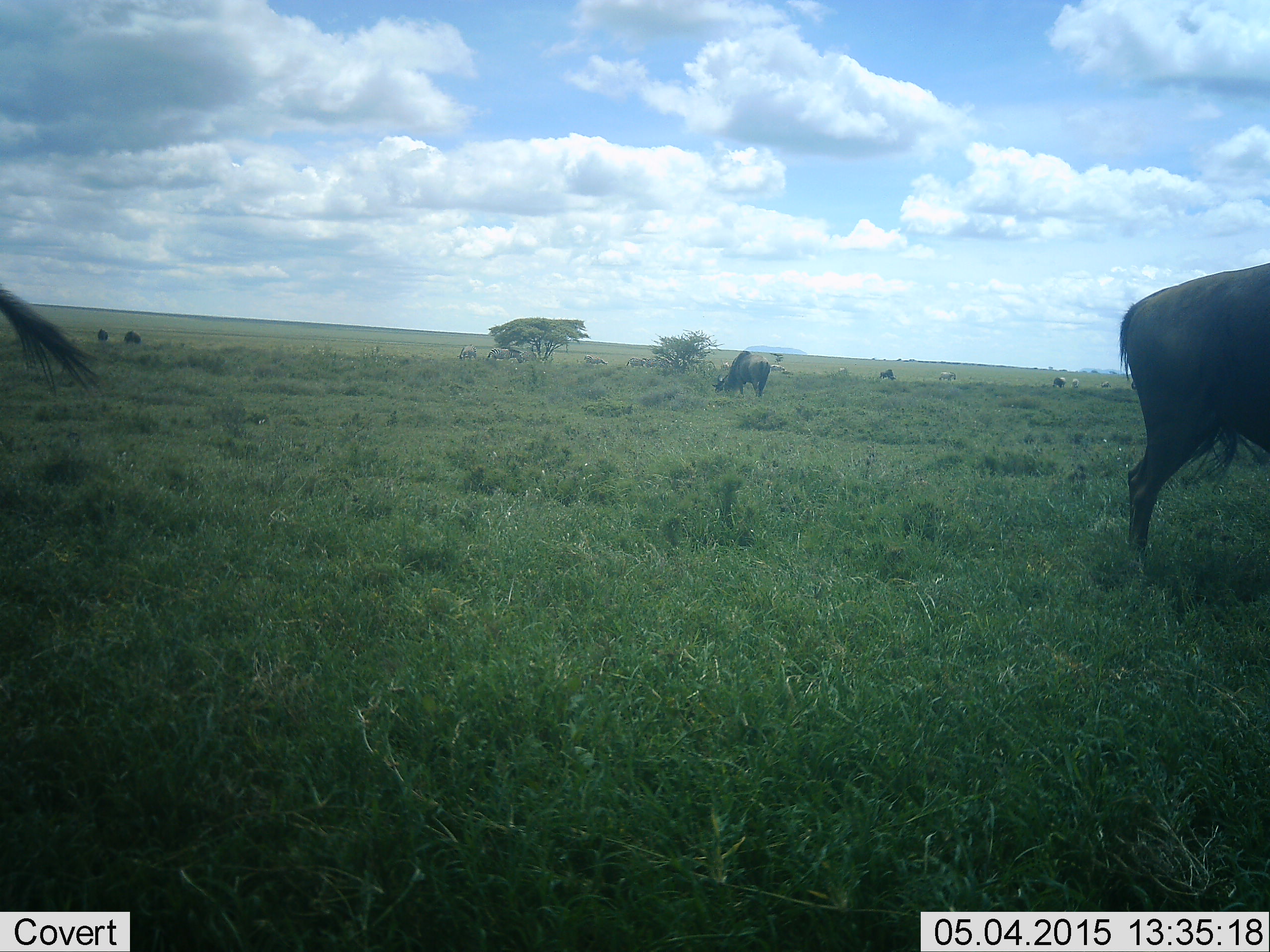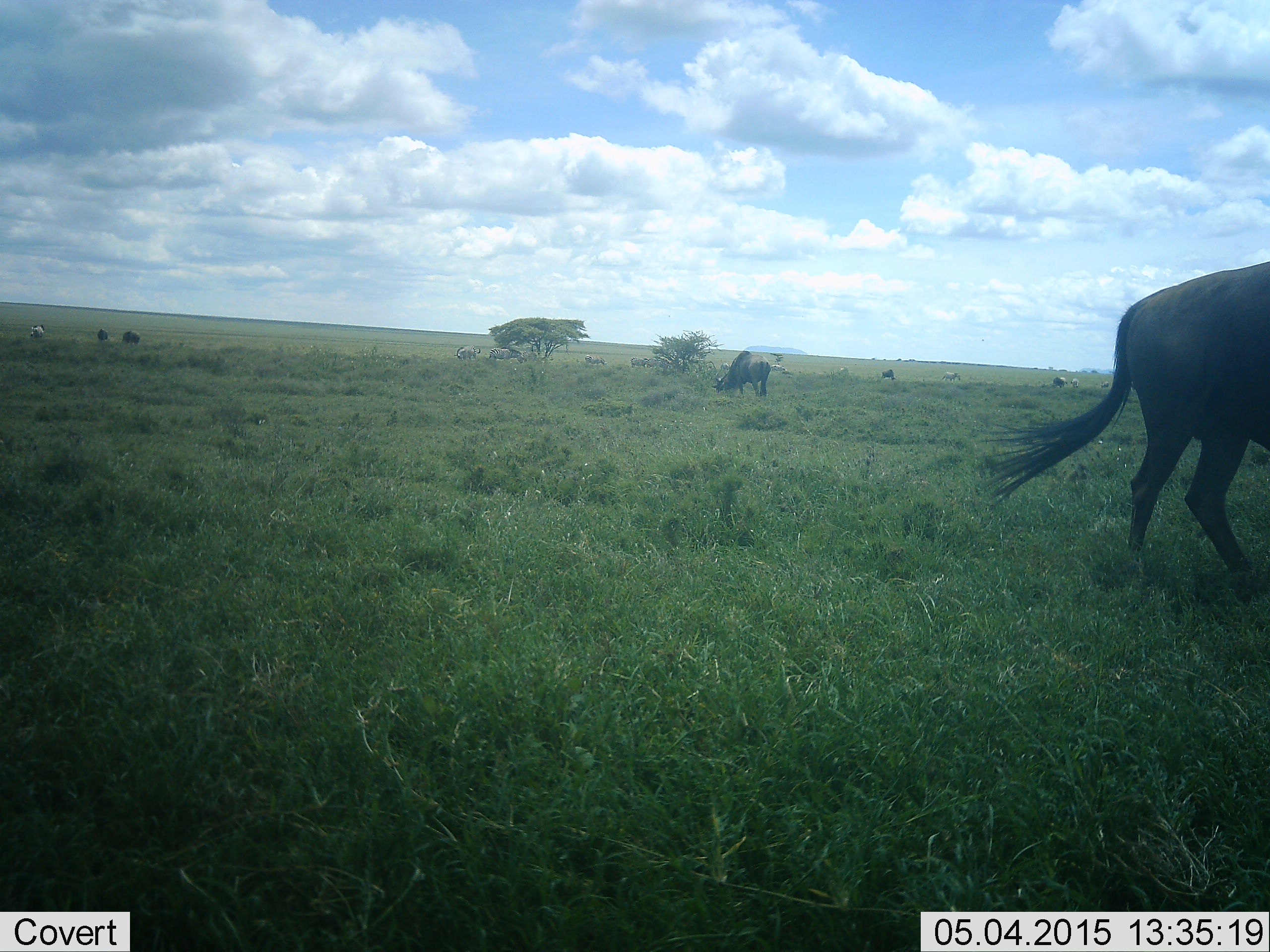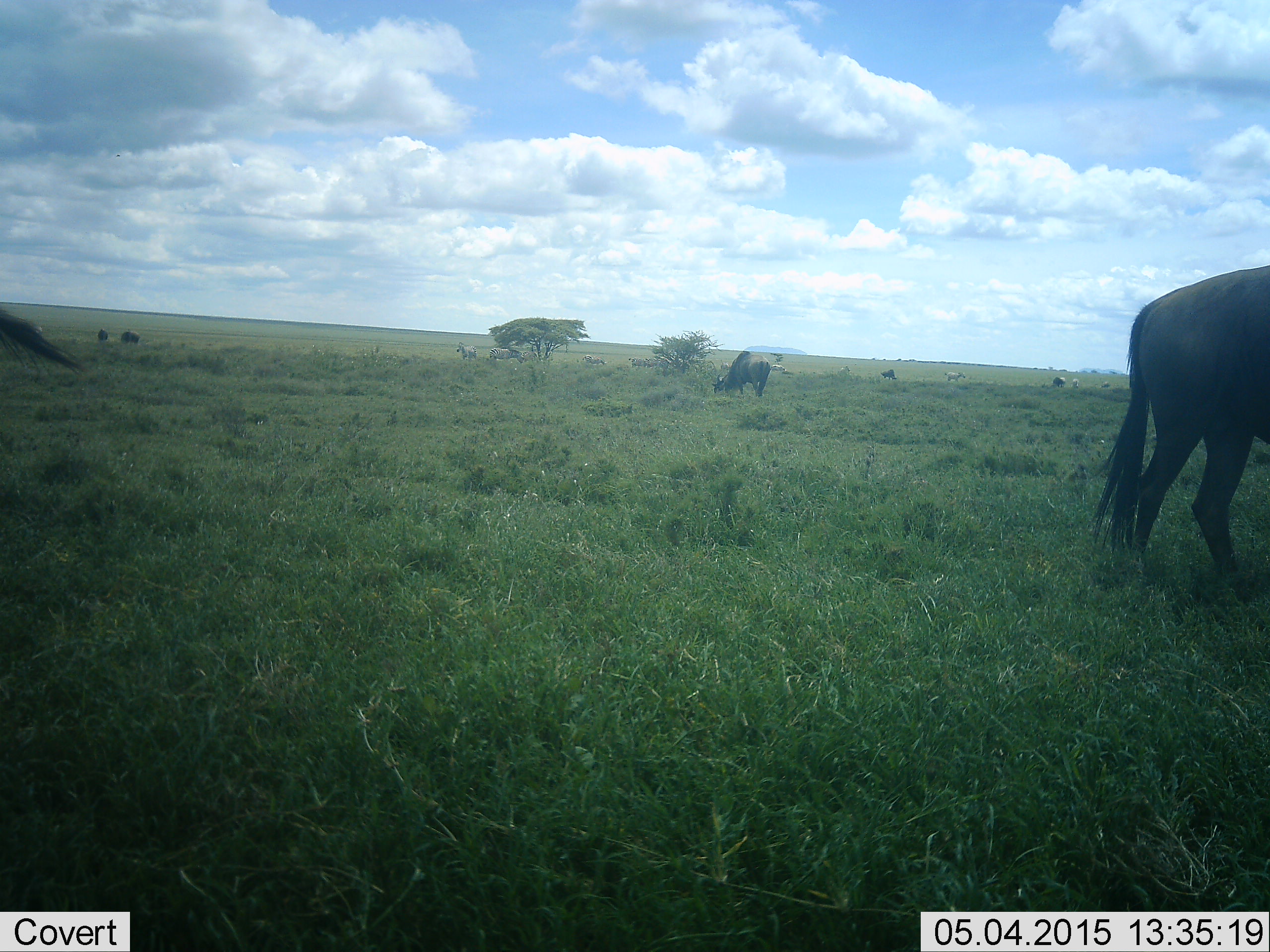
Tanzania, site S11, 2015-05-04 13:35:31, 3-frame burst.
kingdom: Animalia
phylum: Chordata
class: Mammalia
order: Artiodactyla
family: Bovidae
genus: Connochaetes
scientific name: Connochaetes taurinus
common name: blue wildebeest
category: wildebeest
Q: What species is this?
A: Wildebeest (blue wildebeest) (Connochaetes taurinus).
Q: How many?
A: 7.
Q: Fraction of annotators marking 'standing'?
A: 50%.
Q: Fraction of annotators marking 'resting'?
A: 0%.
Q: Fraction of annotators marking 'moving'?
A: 38%.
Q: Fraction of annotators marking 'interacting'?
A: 0%.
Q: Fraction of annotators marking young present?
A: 0%.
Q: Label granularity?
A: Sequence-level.